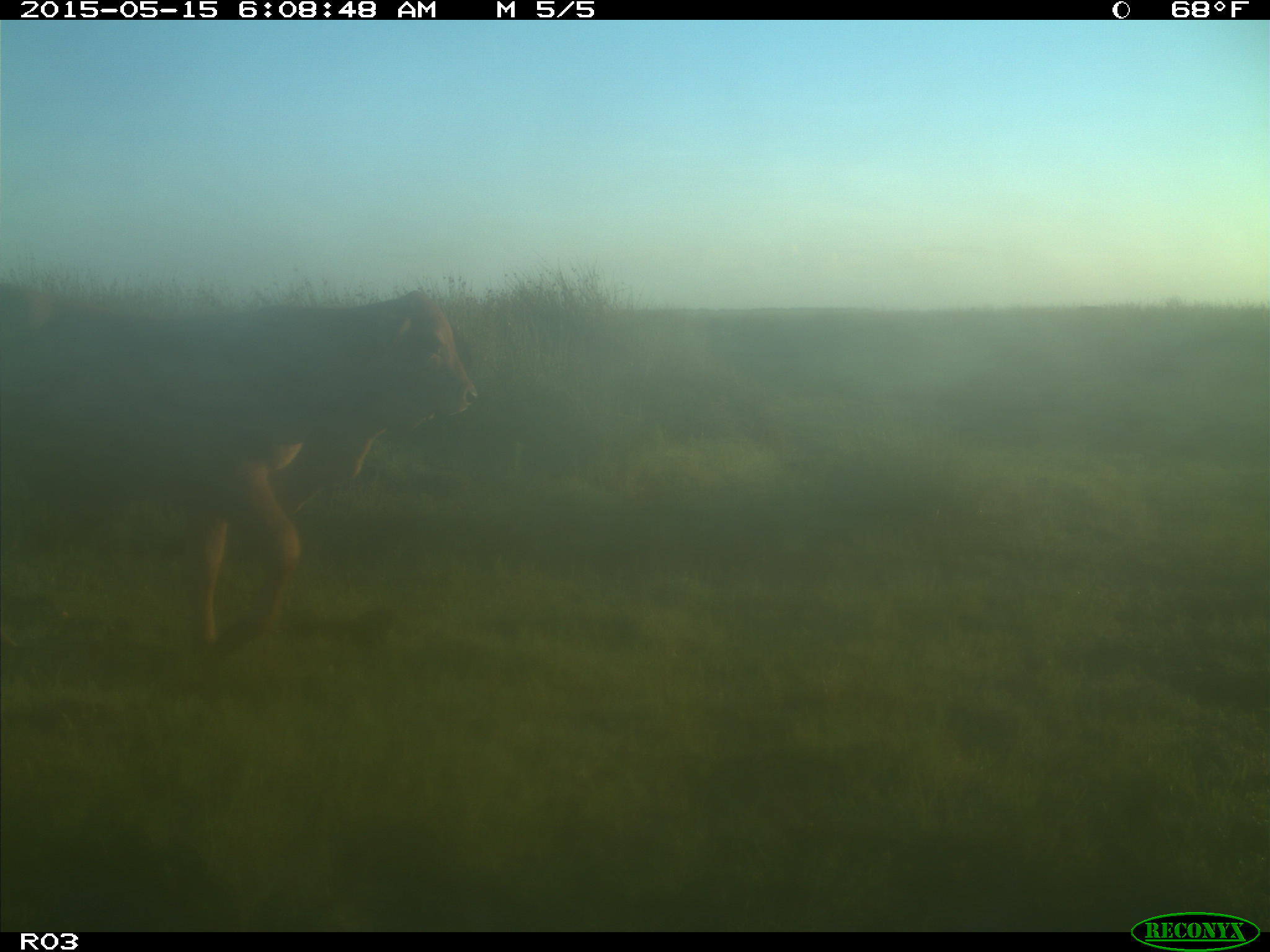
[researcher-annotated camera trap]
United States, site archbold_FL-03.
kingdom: Animalia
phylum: Chordata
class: Mammalia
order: Artiodactyla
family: Bovidae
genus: Bos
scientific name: Bos taurus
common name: domestic cow